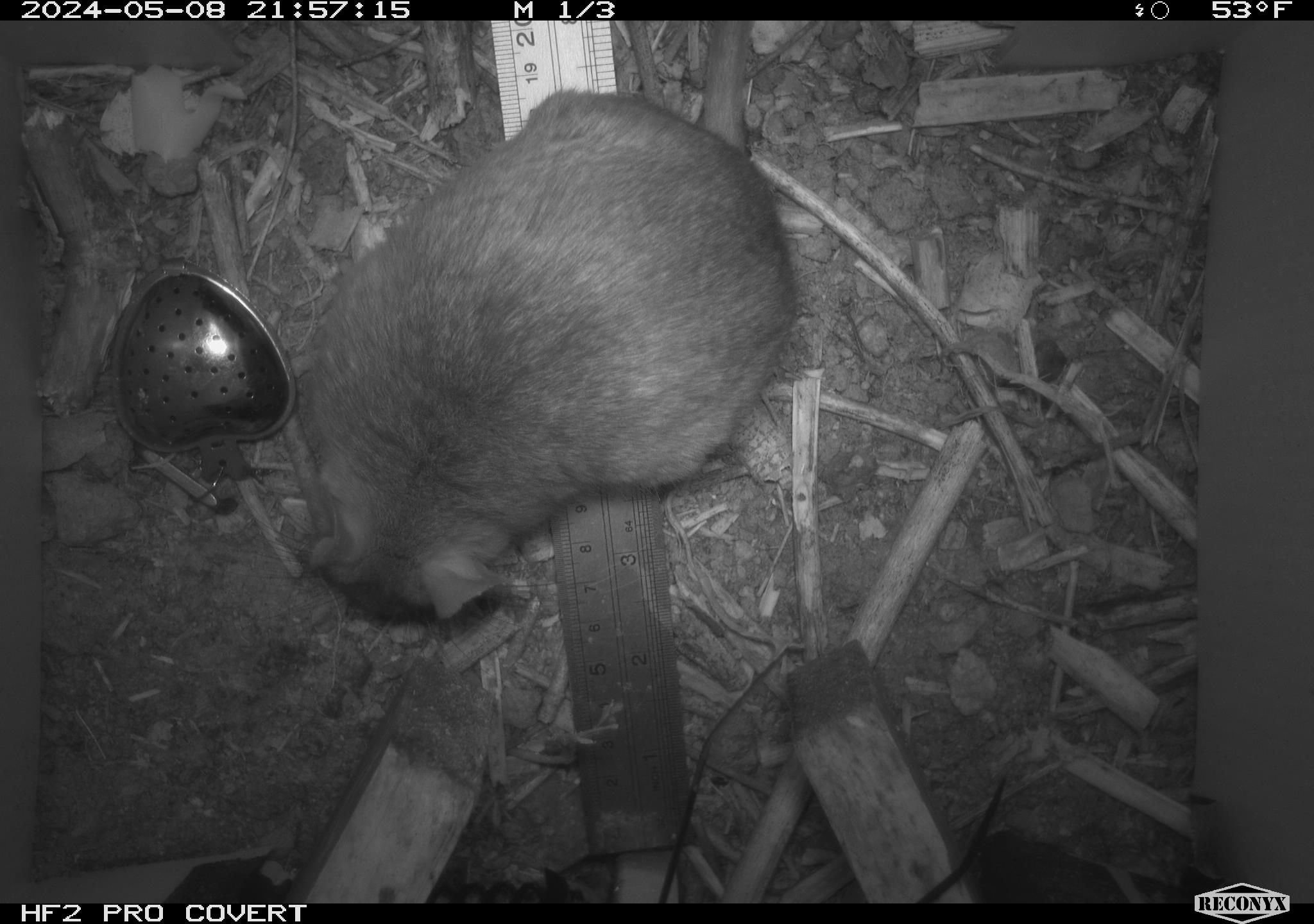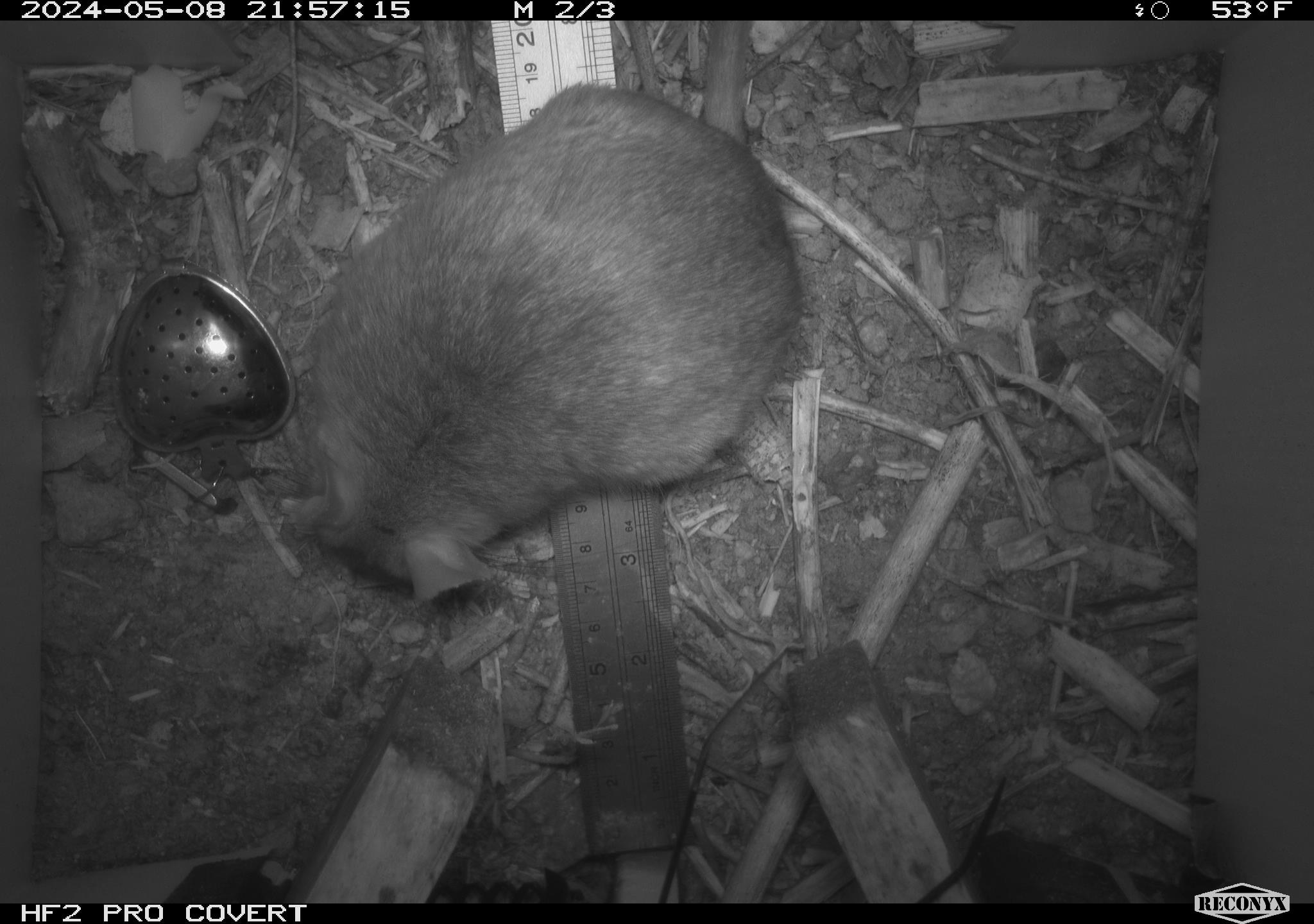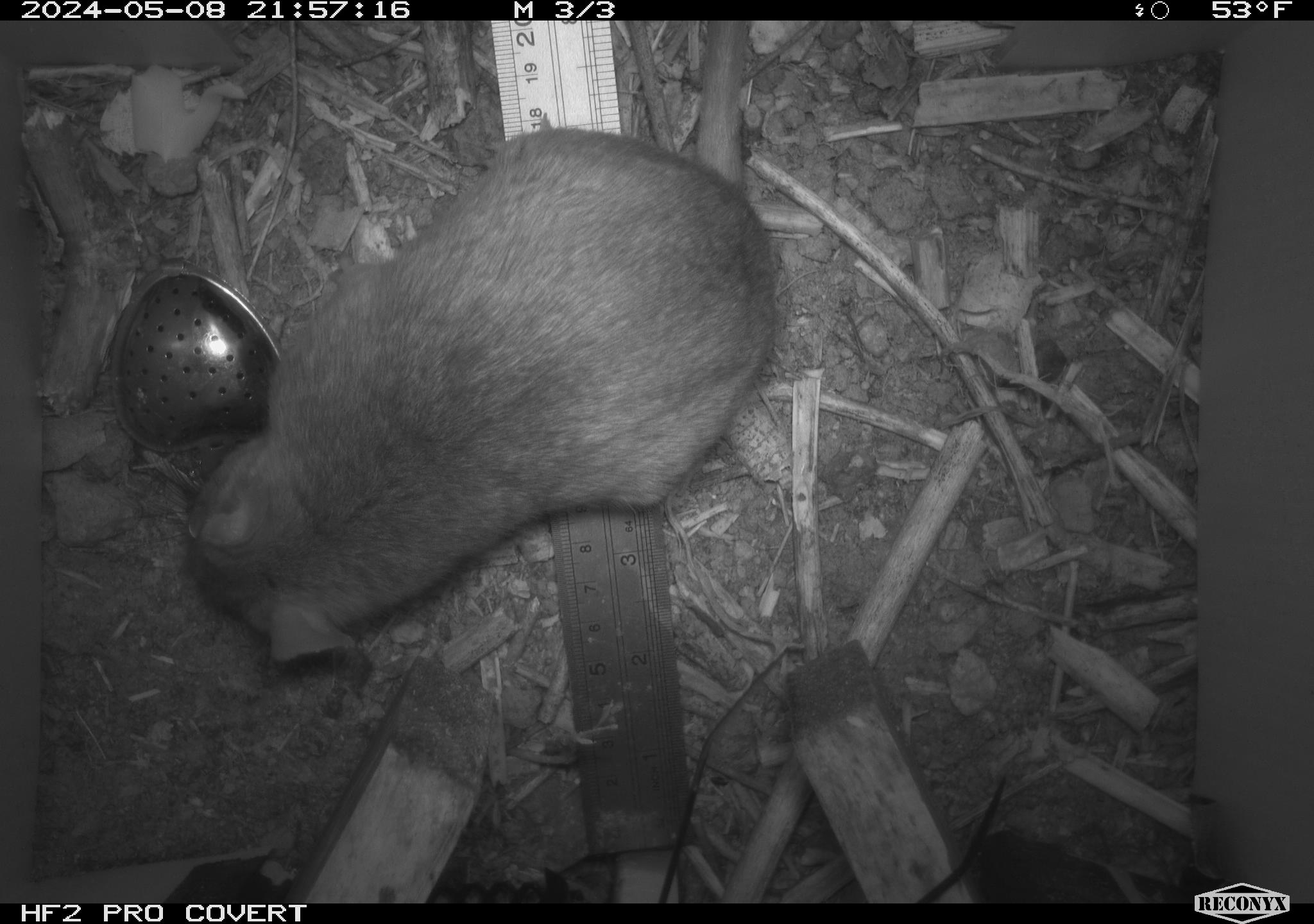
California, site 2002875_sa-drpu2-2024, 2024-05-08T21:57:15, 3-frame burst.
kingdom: Animalia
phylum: Chordata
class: Mammalia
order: Rodentia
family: Cricetidae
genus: Neotoma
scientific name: Neotoma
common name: pack rat or woodrat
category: neotoma species